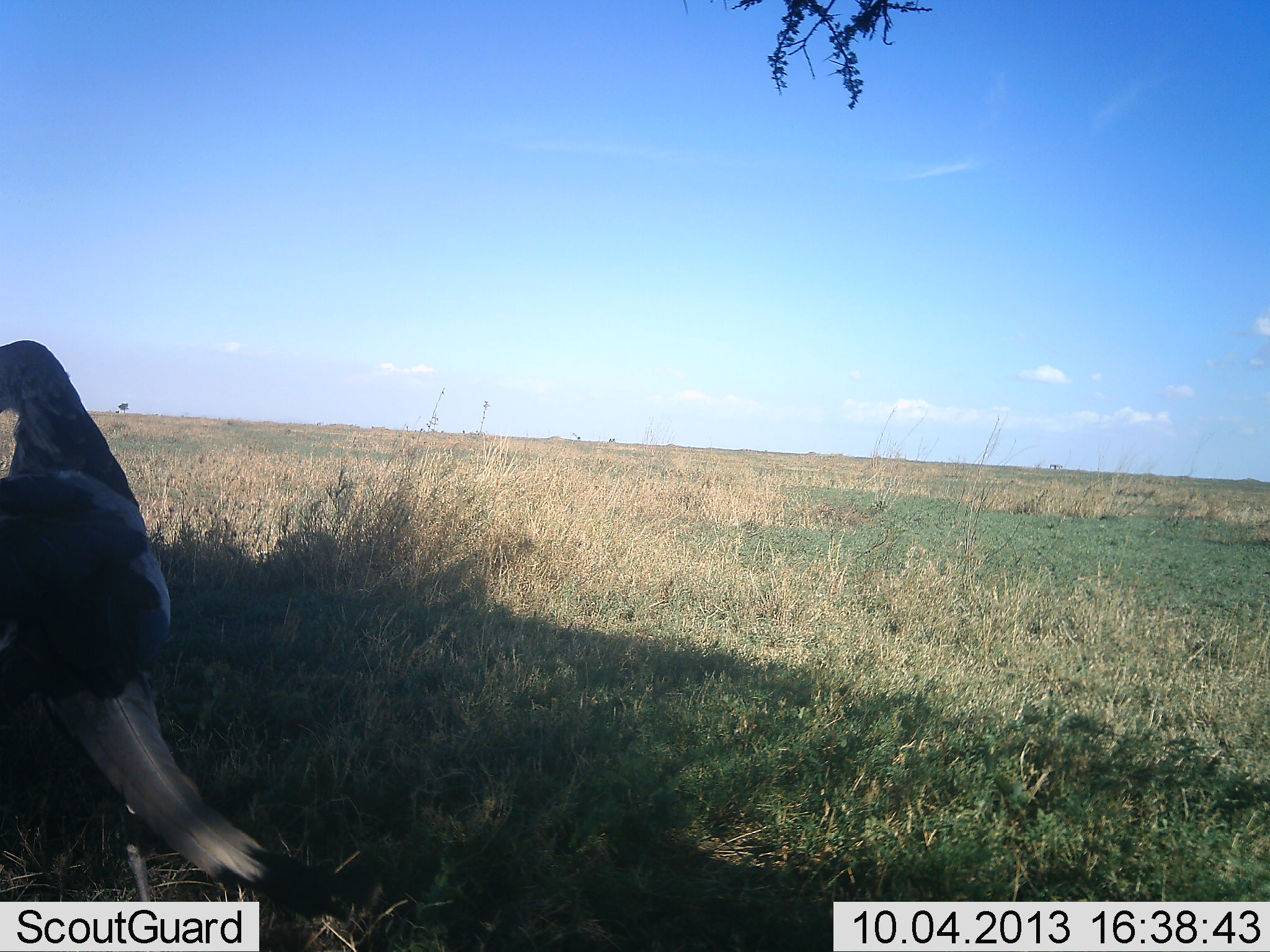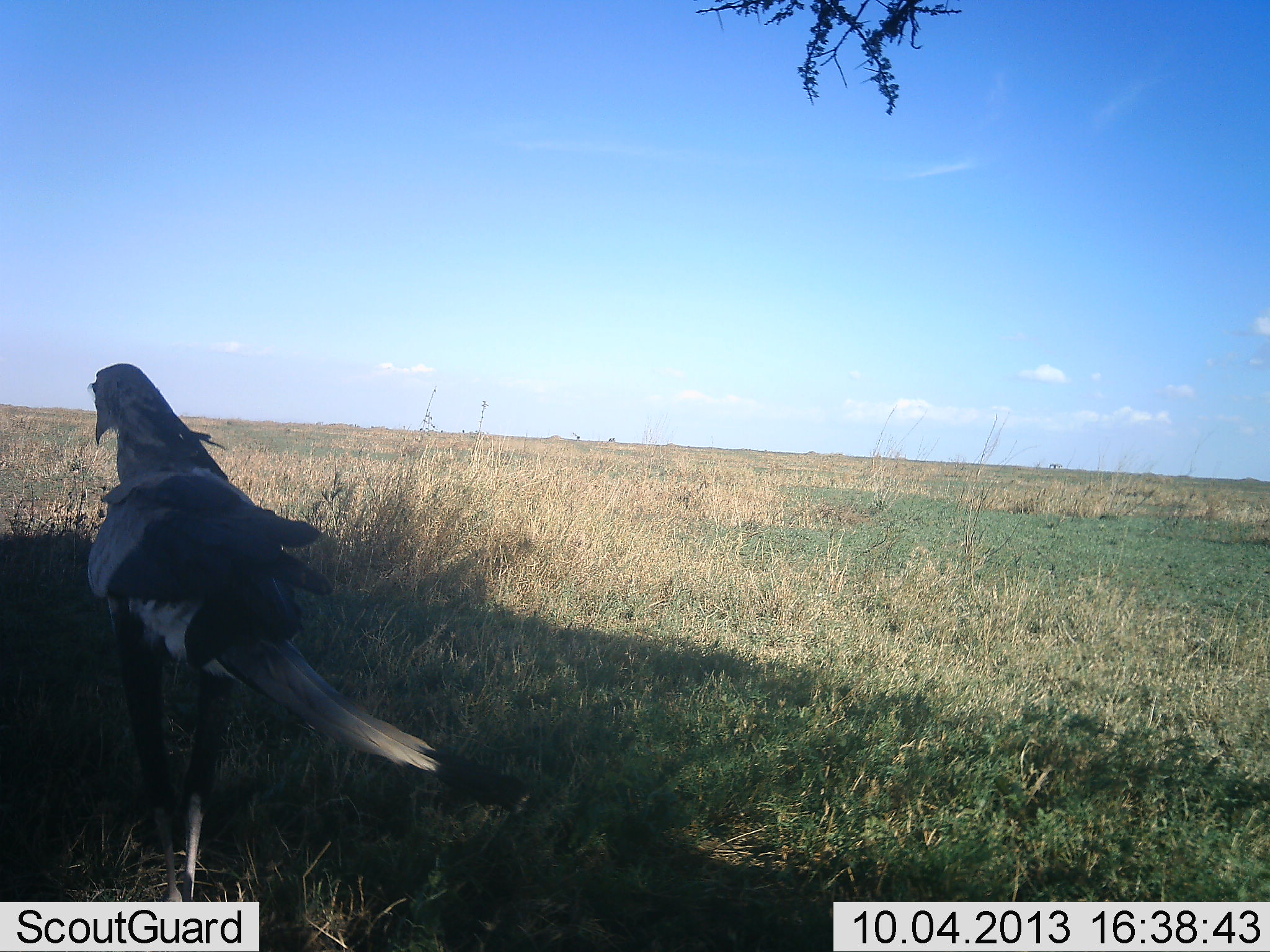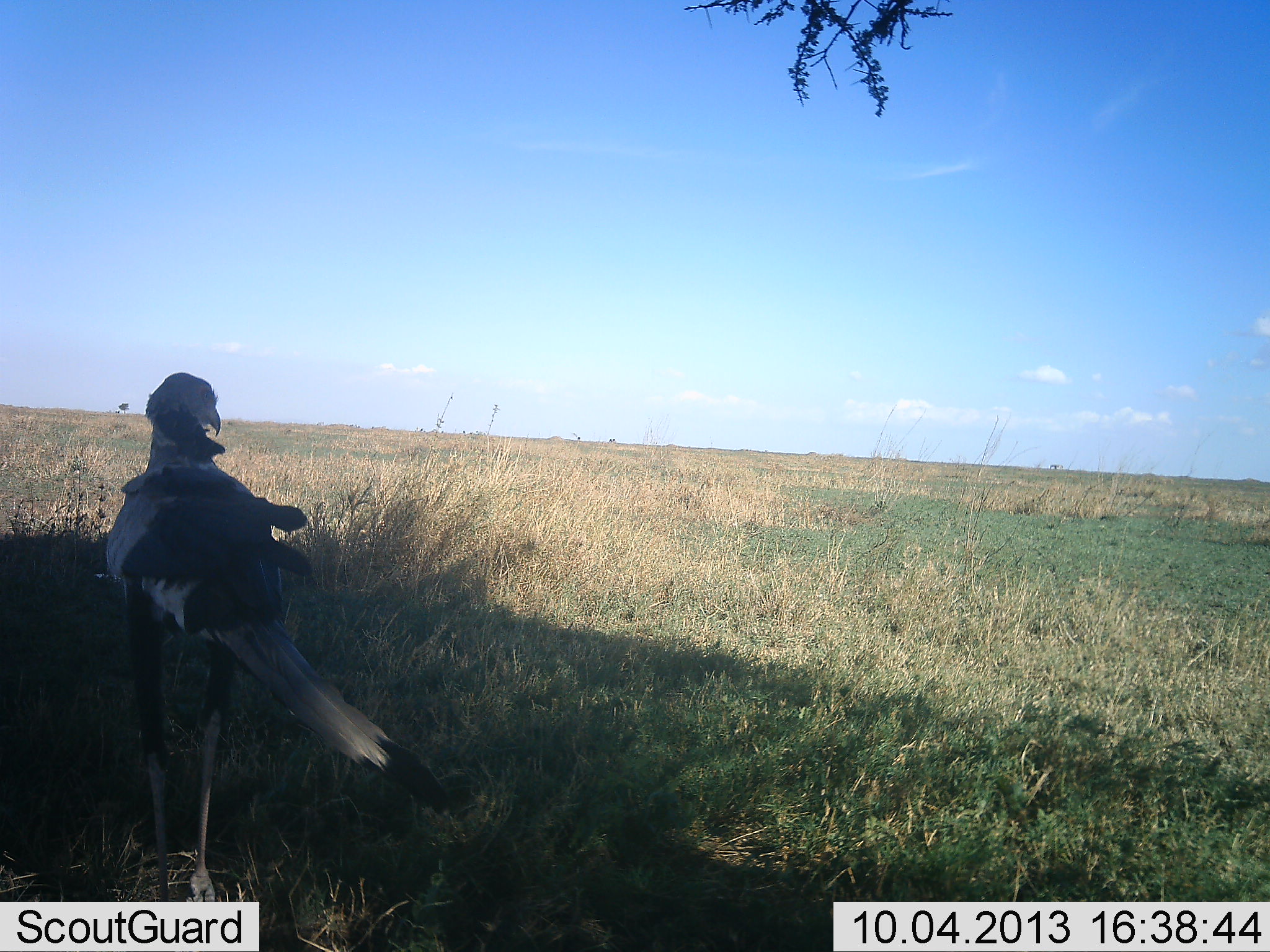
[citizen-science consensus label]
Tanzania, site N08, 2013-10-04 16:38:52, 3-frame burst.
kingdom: Animalia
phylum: Chordata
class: Aves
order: Accipitriformes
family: Sagittariidae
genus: Sagittarius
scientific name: Sagittarius serpentarius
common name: secretary bird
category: secretarybird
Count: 1.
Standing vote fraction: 33%.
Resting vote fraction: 0%.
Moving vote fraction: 75%.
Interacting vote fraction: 0%.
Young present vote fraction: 0%.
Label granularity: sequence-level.